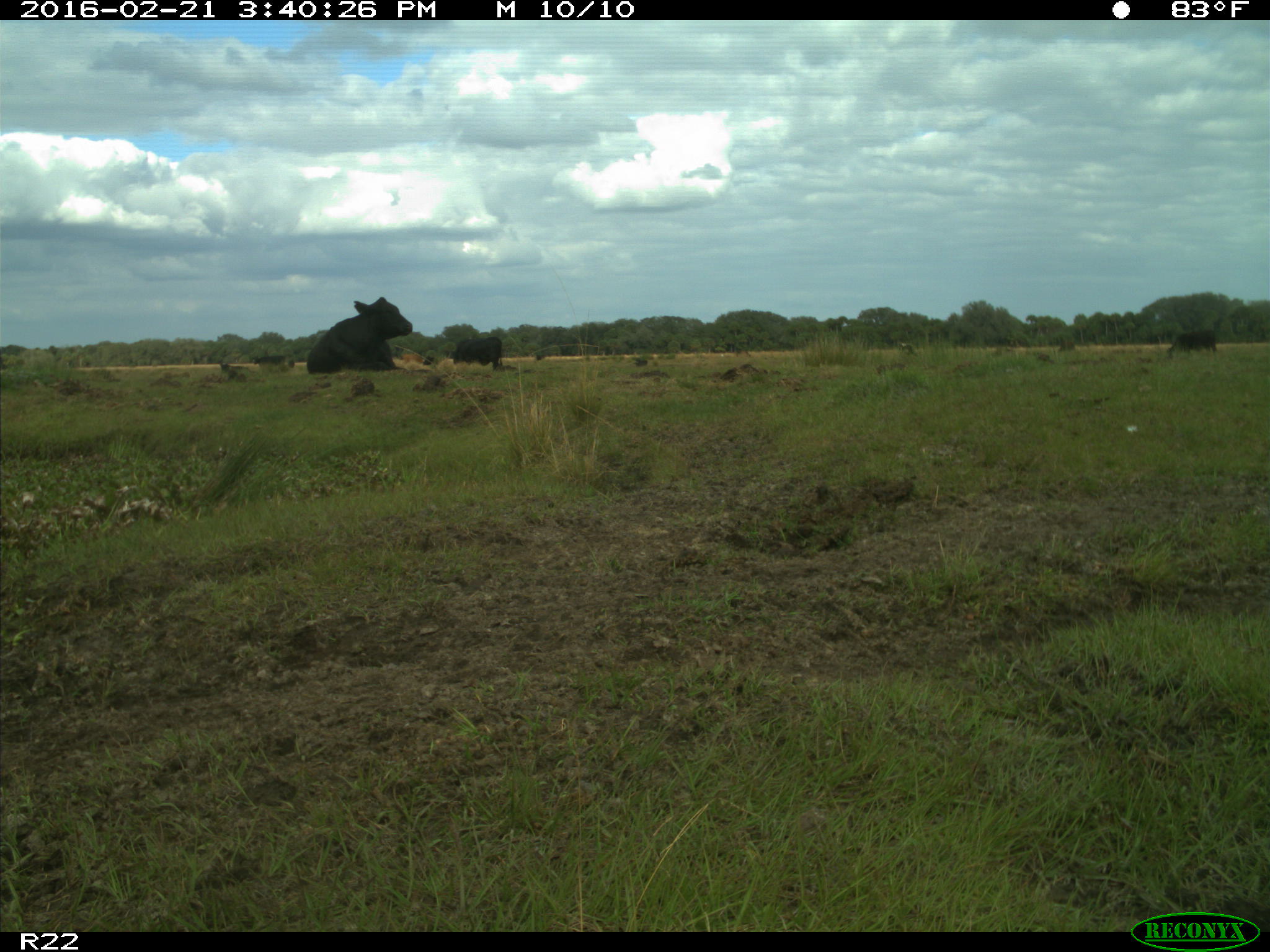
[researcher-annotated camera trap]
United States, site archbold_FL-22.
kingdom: Animalia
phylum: Chordata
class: Mammalia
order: Artiodactyla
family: Bovidae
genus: Bos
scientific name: Bos taurus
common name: domestic cow